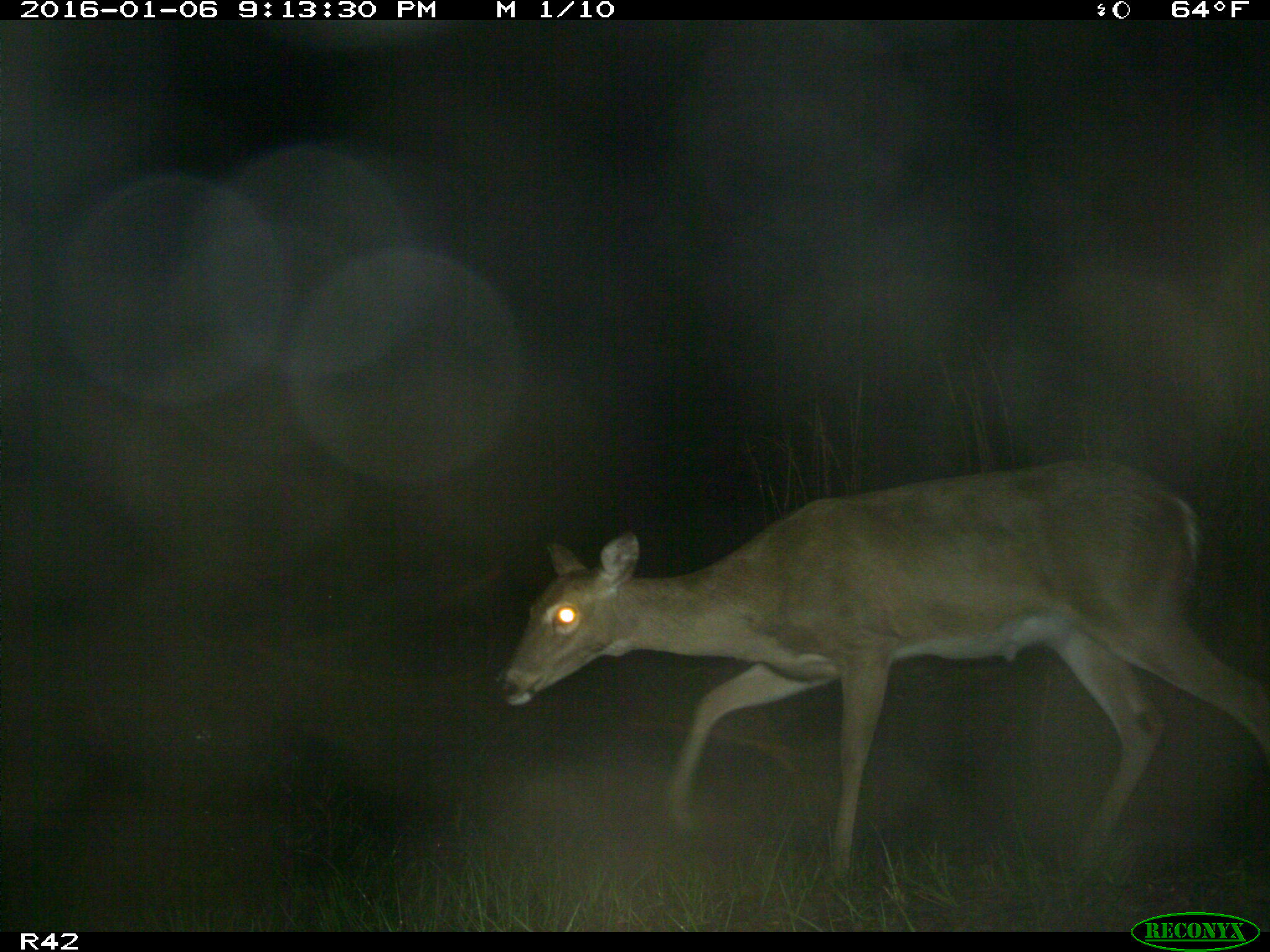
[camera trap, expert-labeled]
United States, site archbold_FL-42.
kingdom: Animalia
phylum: Chordata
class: Mammalia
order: Artiodactyla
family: Cervidae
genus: Odocoileus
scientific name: Odocoileus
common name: deer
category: unidentified deer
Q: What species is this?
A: Unidentified deer (deer) (Odocoileus).